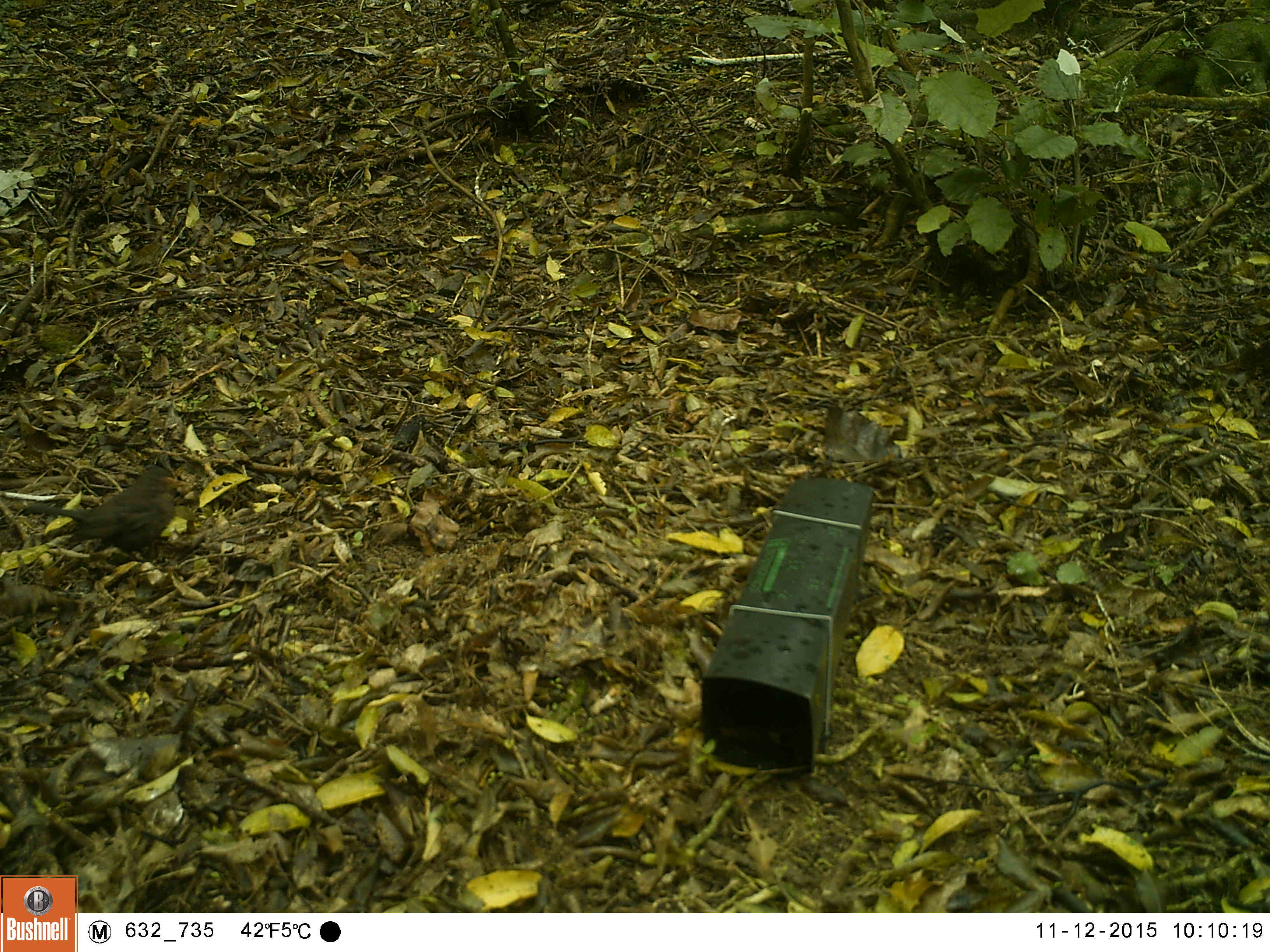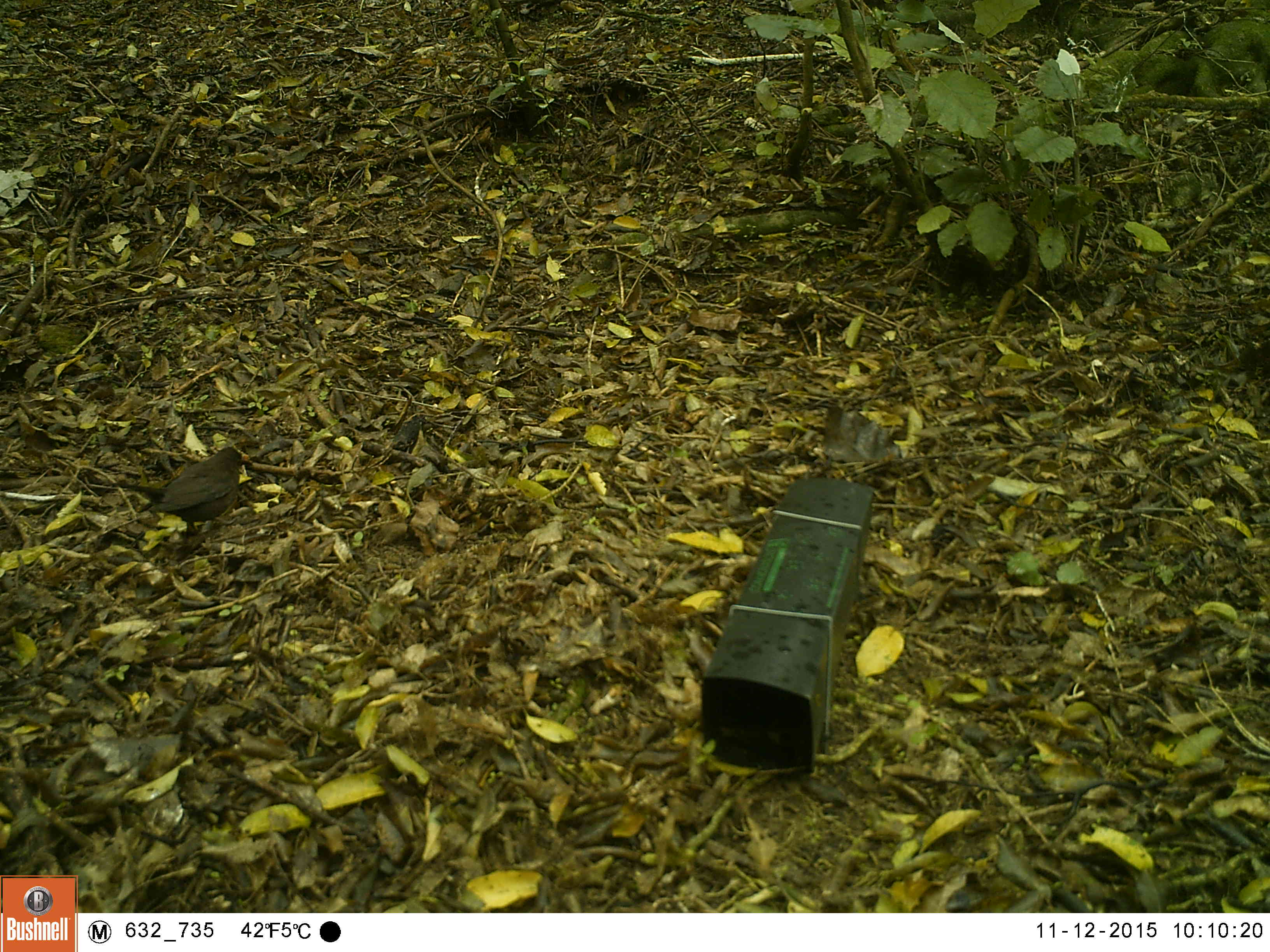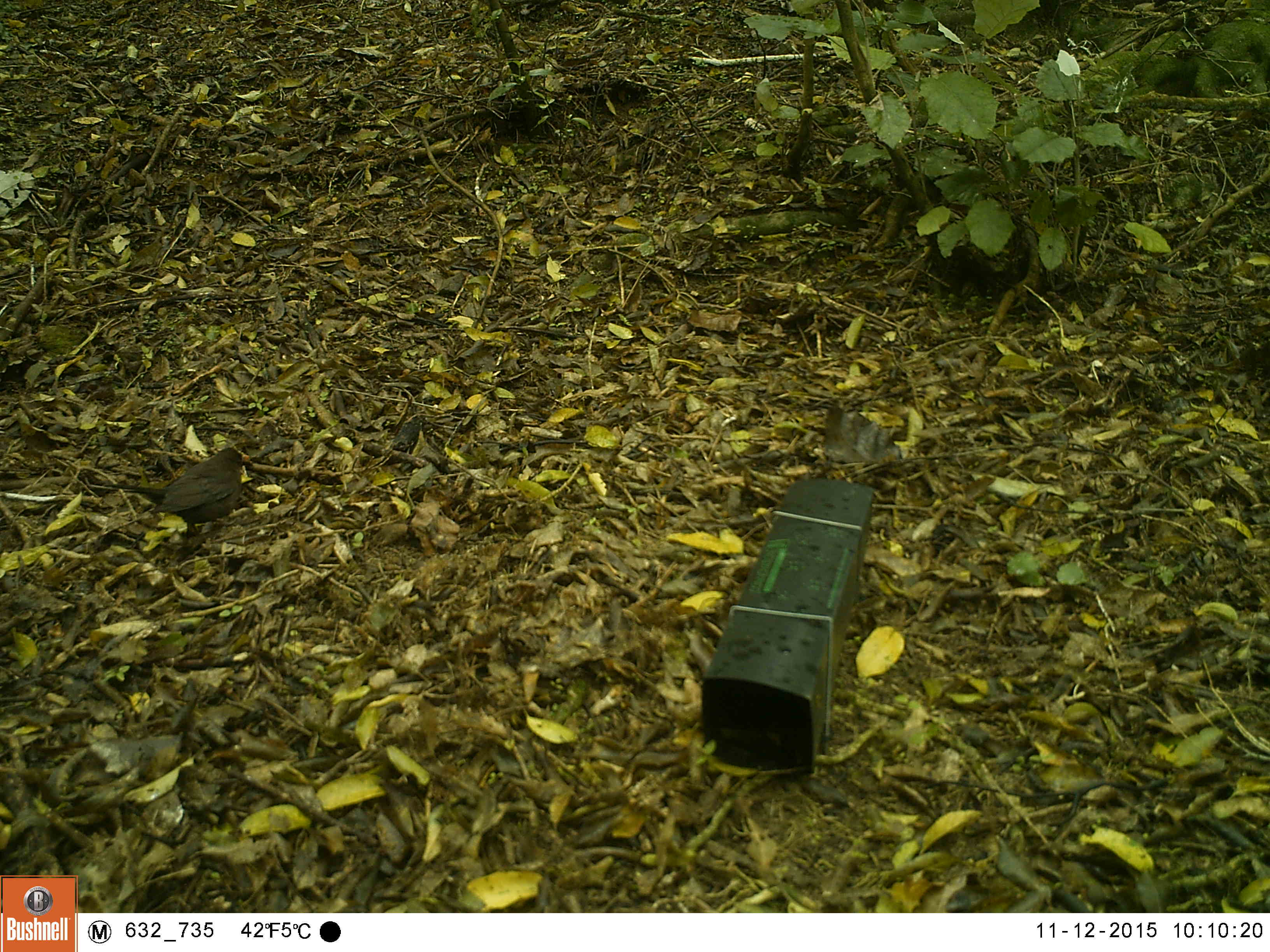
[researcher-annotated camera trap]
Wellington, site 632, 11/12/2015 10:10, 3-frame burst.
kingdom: Animalia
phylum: Chordata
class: Aves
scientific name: Aves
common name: bird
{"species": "bird (Aves)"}